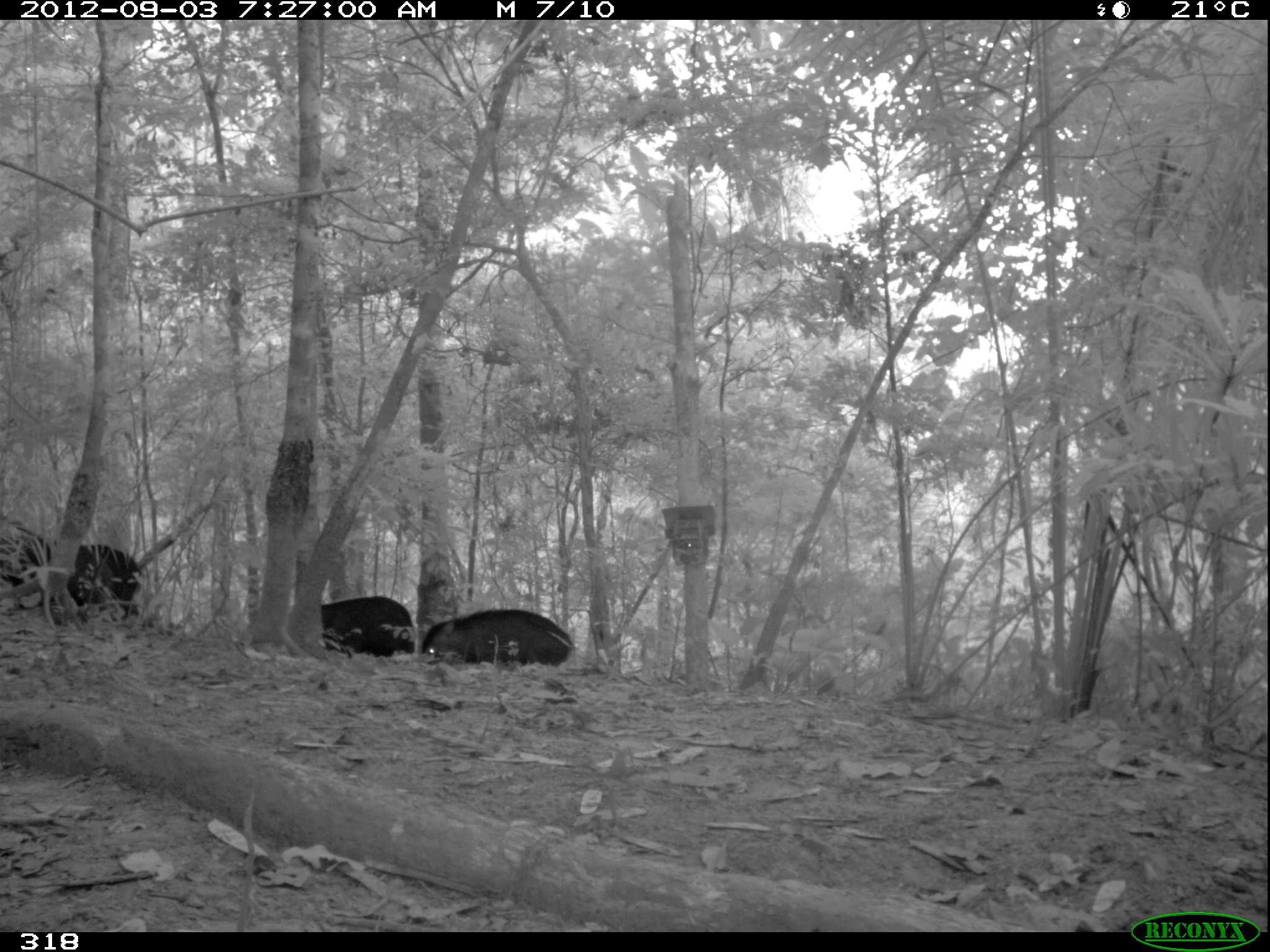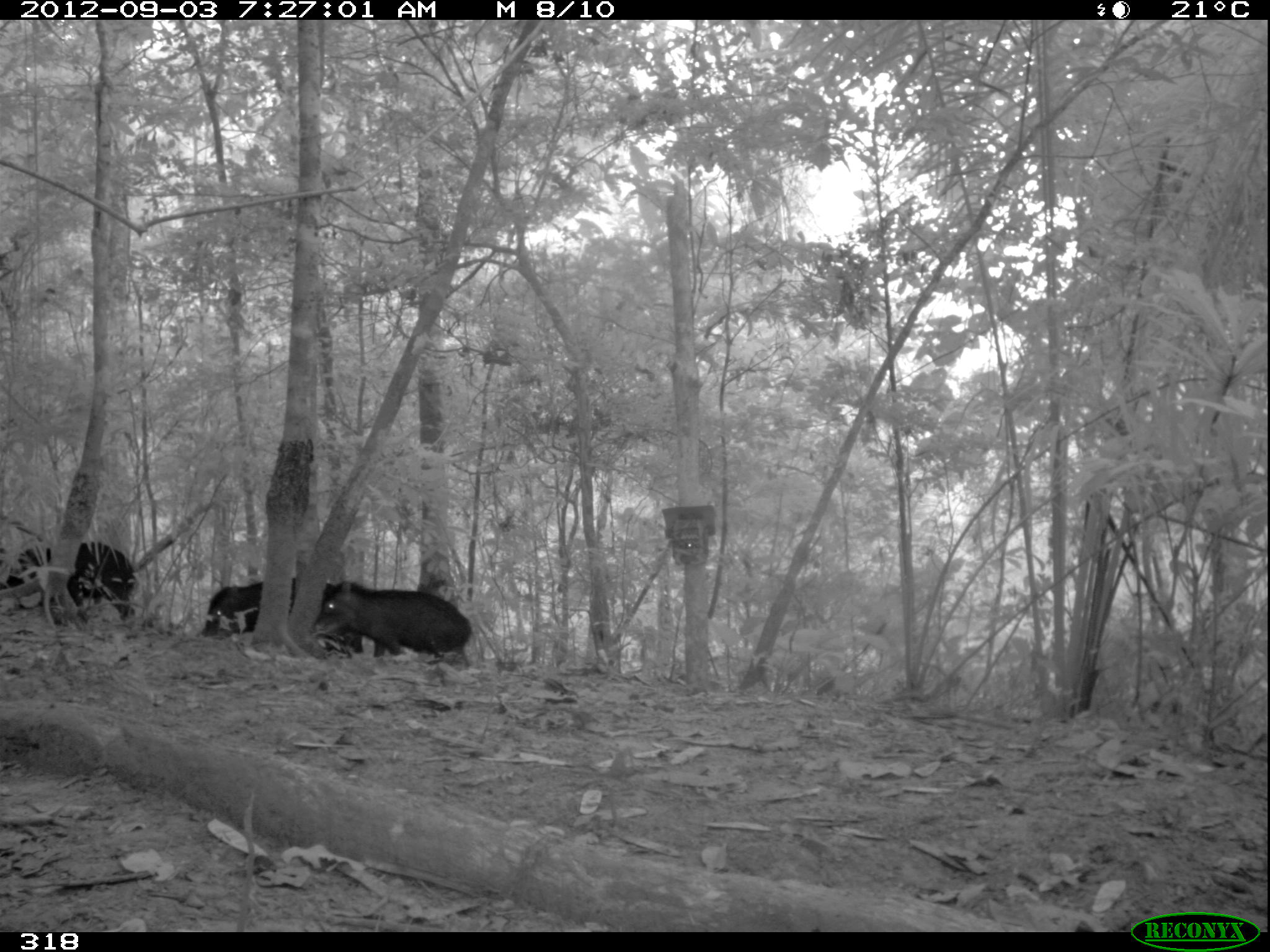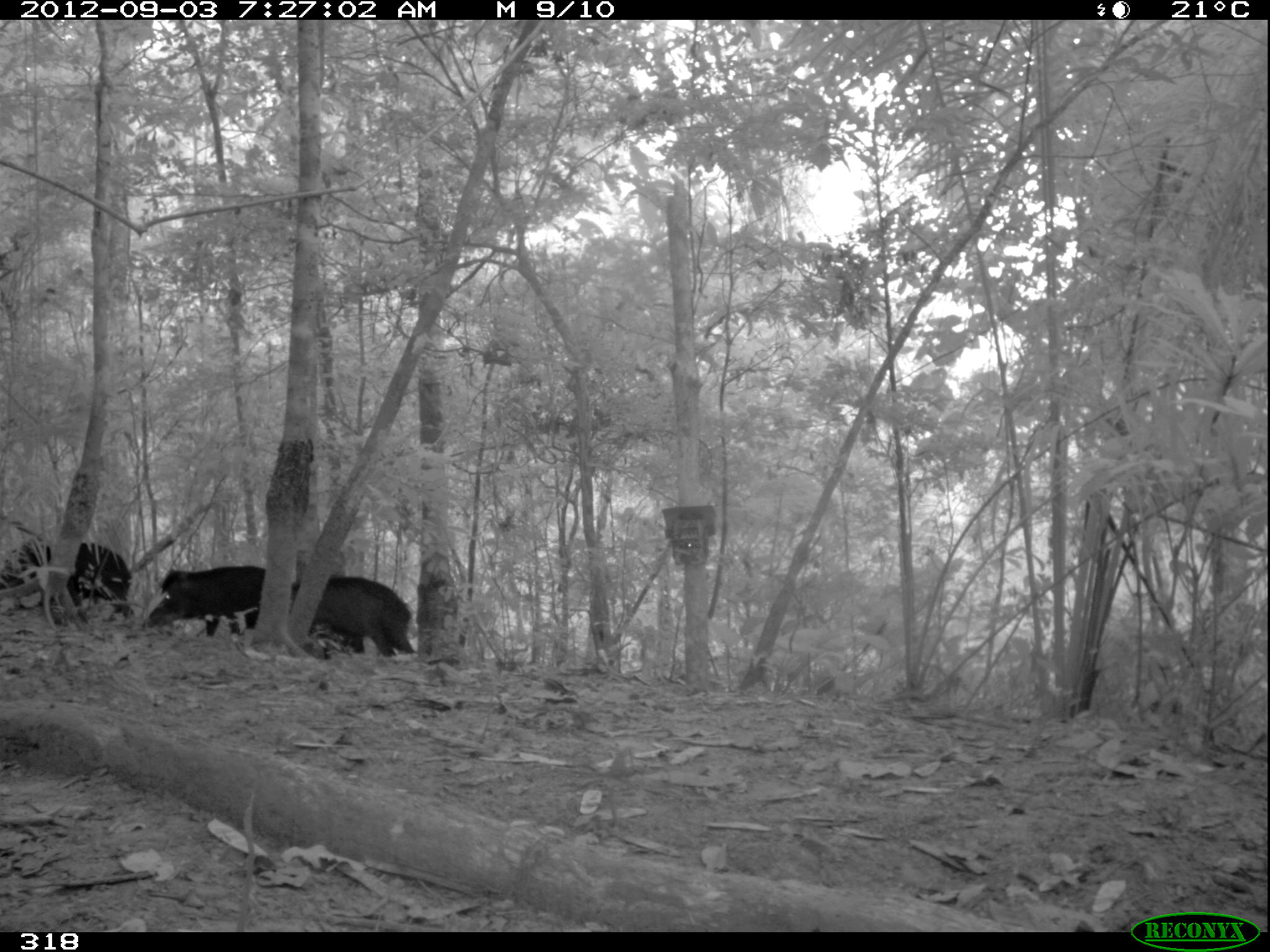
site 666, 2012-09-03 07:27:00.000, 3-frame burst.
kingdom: Animalia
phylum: Chordata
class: Mammalia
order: Artiodactyla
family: Tayassuidae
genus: Tayassu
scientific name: Tayassu pecari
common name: white-lipped peccary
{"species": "Tayassu pecari (white-lipped peccary)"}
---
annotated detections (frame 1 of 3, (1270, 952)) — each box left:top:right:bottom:
tayassu pecari: 1:538:144:619; 420:608:577:669; 319:596:416:662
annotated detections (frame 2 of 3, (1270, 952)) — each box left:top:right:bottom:
tayassu pecari: 316:580:475:669; 201:577:365:656; 13:539:140:622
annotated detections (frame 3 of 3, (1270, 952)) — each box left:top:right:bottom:
tayassu pecari: 2:542:135:622; 290:576:418:659; 142:566:266:639